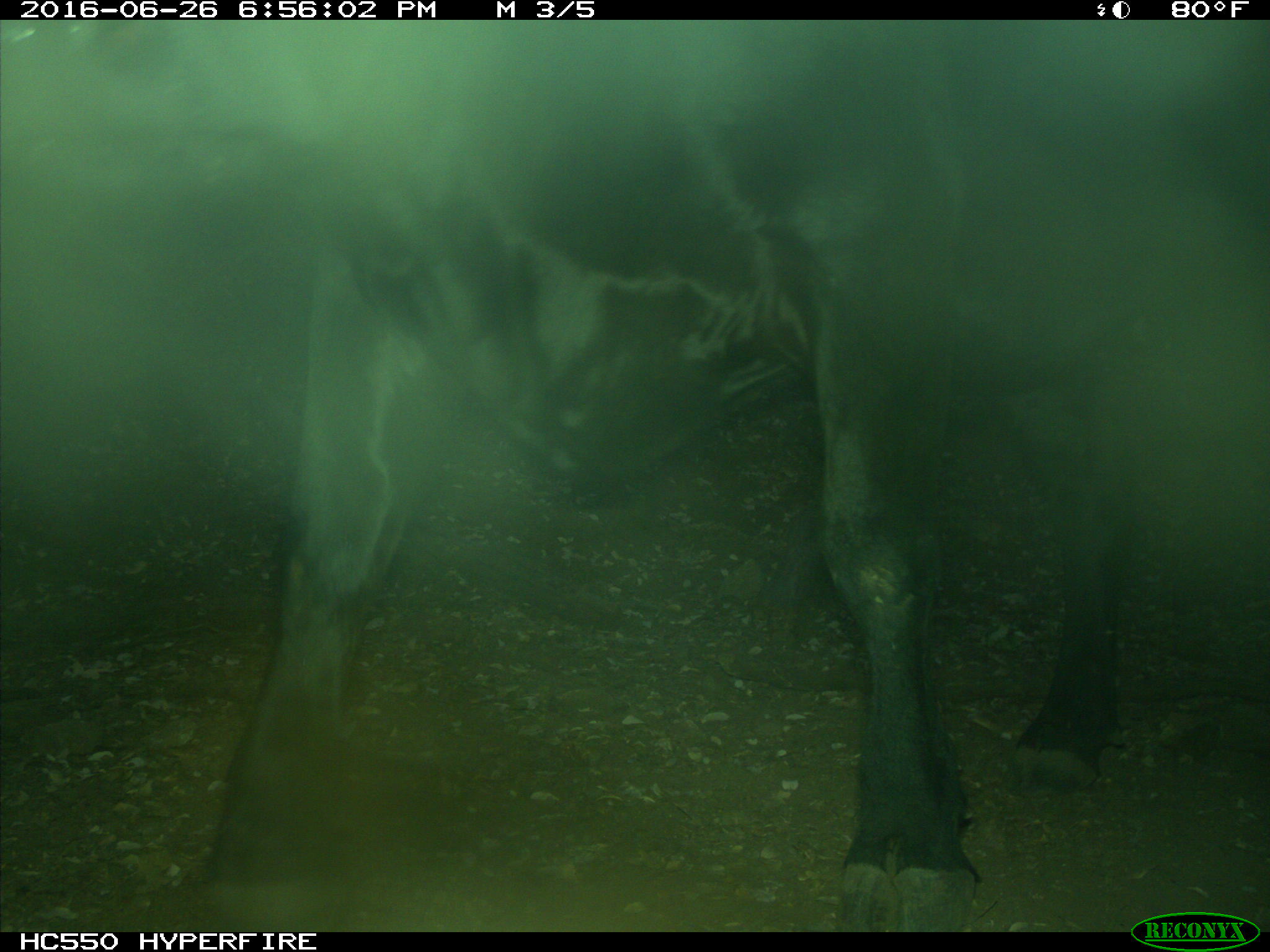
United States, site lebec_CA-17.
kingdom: Animalia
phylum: Chordata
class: Mammalia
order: Artiodactyla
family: Bovidae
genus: Bos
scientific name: Bos taurus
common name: domestic cow